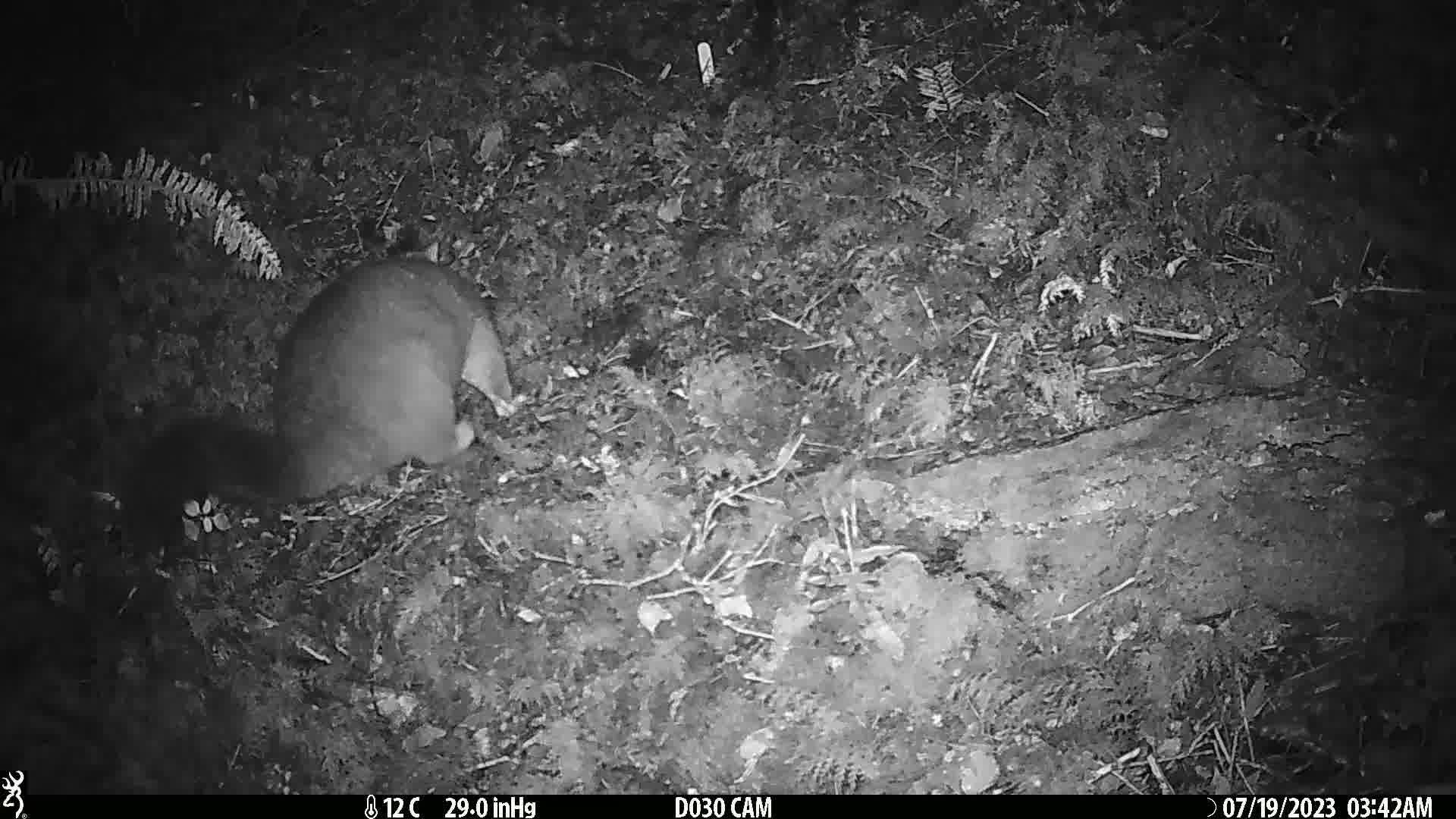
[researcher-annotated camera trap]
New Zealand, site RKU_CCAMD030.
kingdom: Animalia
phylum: Chordata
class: Mammalia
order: Diprotodontia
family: Phalangeridae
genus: Trichosurus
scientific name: Trichosurus vulpecula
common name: common brushtail possum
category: possum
Possum (common brushtail possum) (Trichosurus vulpecula).